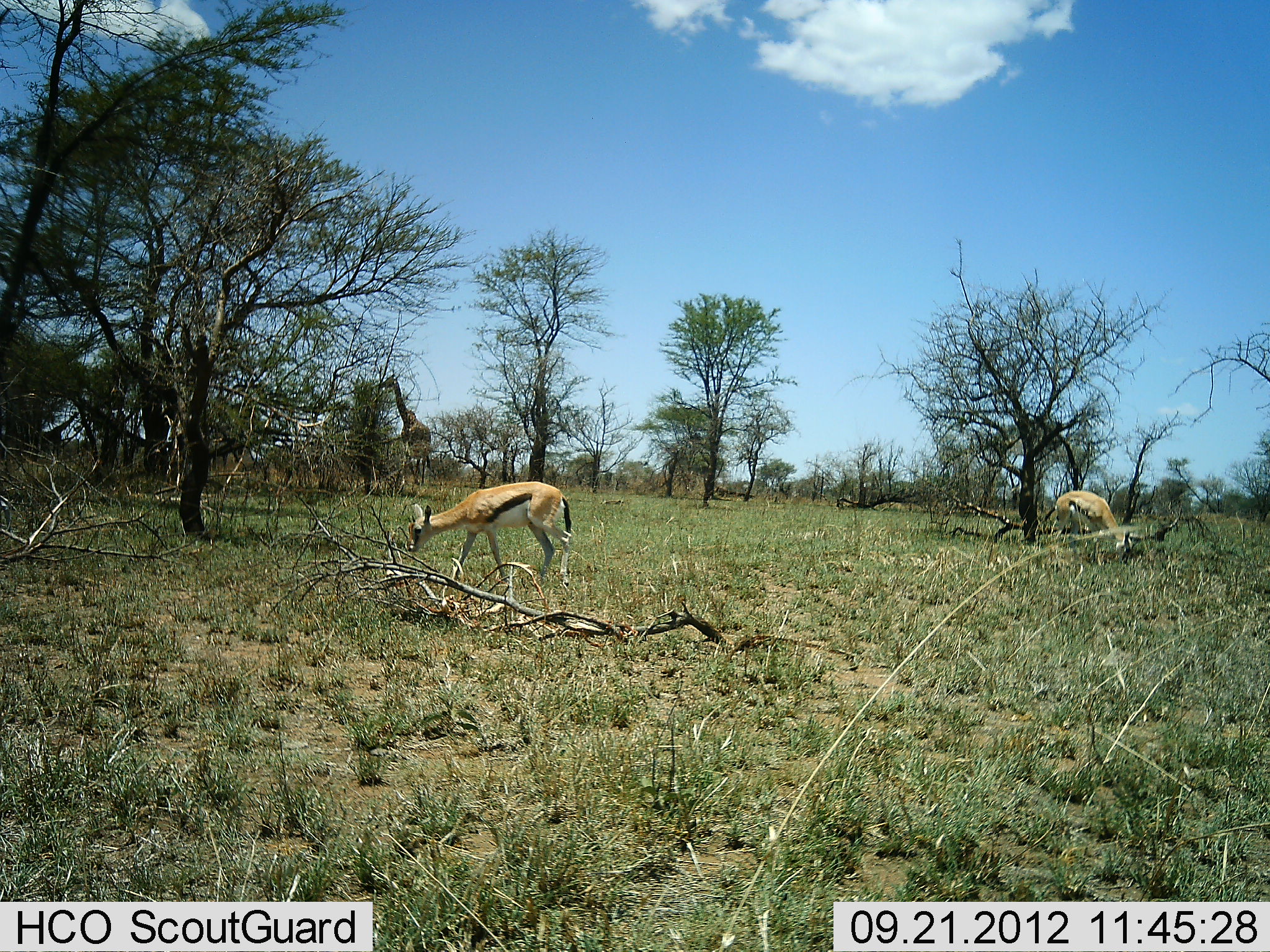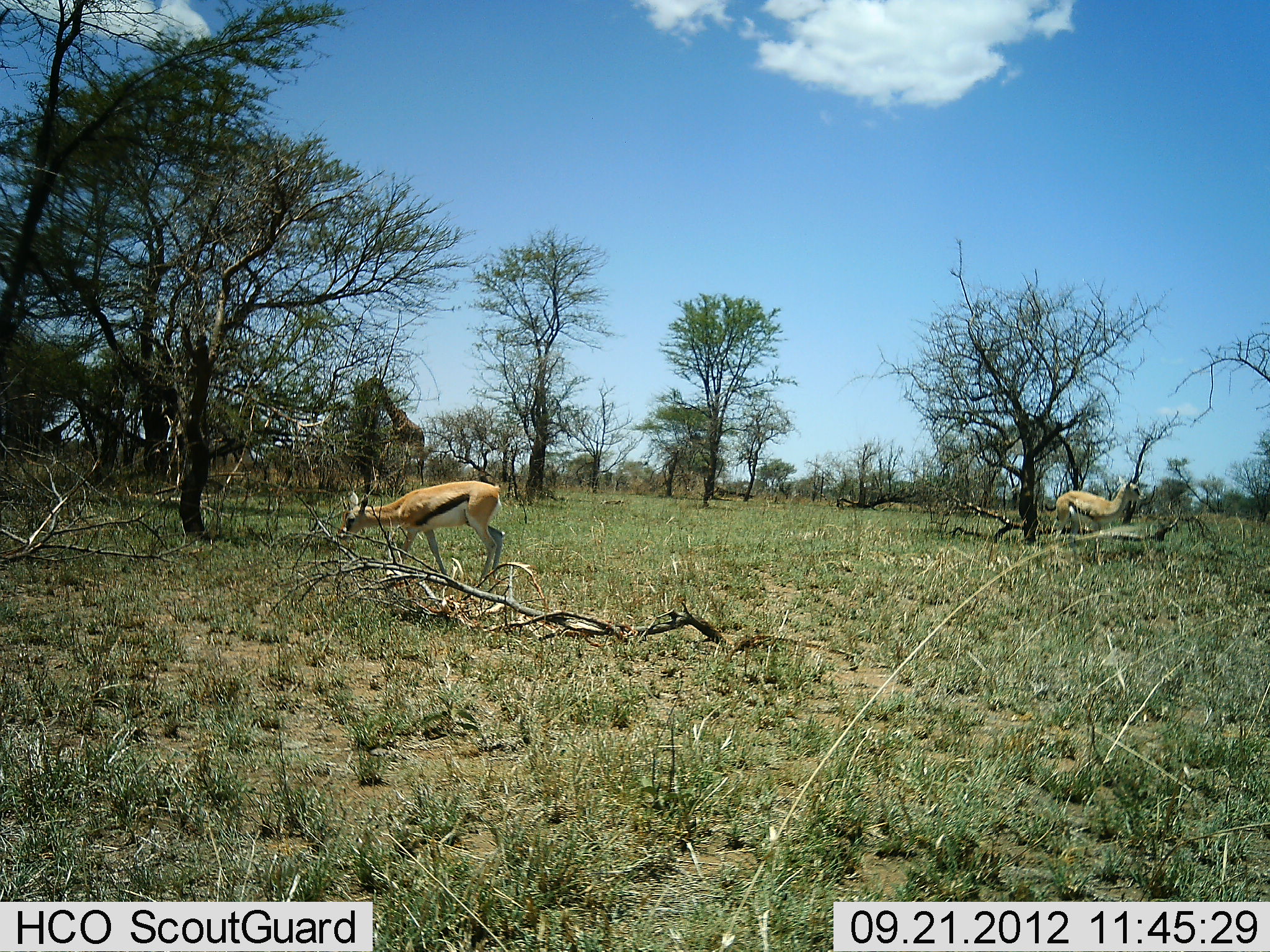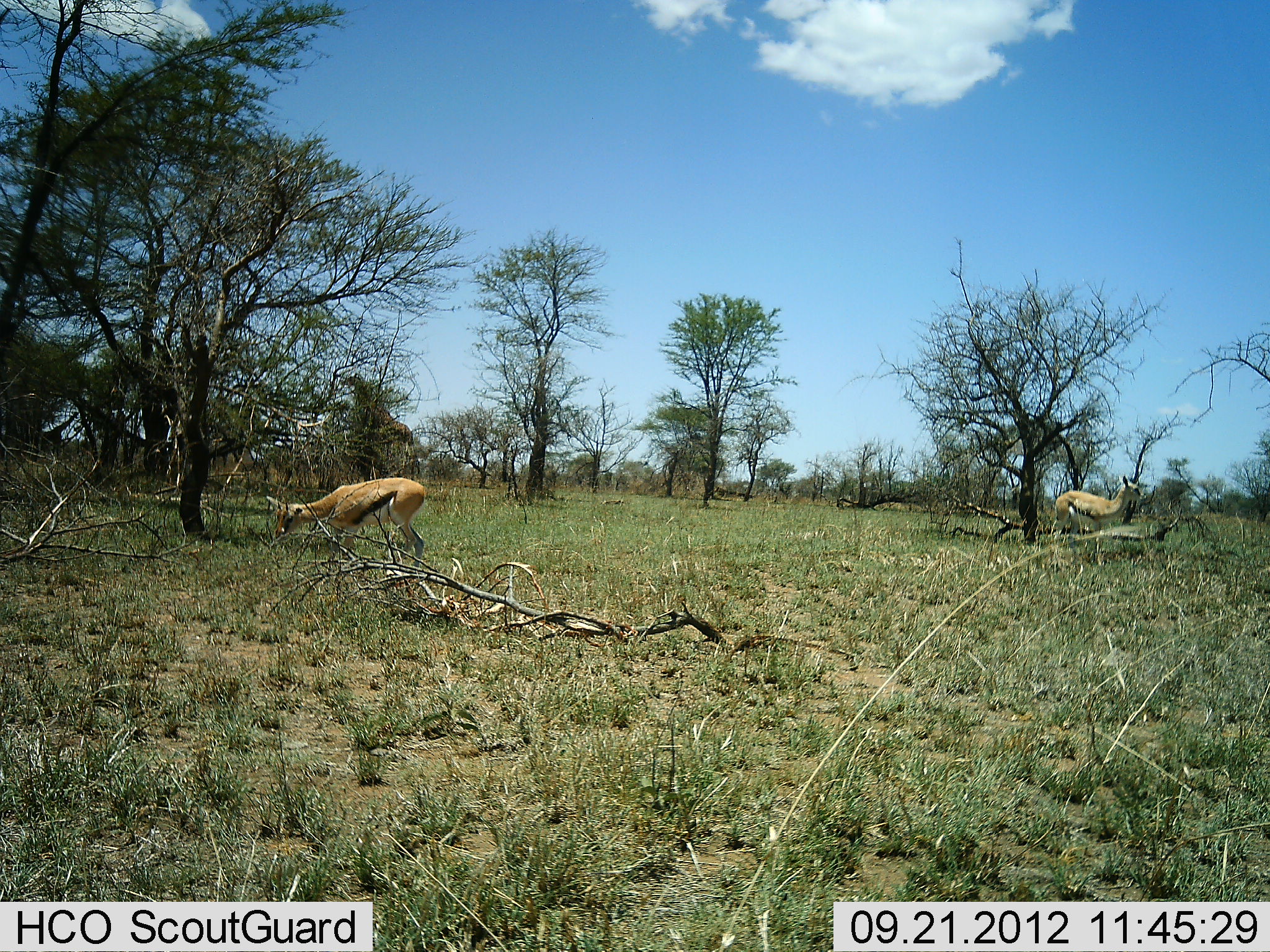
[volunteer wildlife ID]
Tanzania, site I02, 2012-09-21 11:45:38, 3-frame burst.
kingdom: Animalia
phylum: Chordata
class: Mammalia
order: Artiodactyla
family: Bovidae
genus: Eudorcas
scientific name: Eudorcas thomsonii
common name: thomson's gazelle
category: gazellethomsons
Gazellethomsons (thomson's gazelle) (Eudorcas thomsonii), count 2. Behavior (volunteer vote fractions): standing 69%, resting 0%, moving 50%, interacting 0%. Young present (vote fraction): 0%. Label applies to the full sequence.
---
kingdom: Animalia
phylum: Chordata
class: Mammalia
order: Artiodactyla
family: Giraffidae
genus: Giraffa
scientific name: Giraffa camelopardalis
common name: giraffe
Giraffe (Giraffa camelopardalis), count 1. Behavior (volunteer vote fractions): standing 0%, resting 0%, moving 100%, interacting 0%. Young present (vote fraction): 0%. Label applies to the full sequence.